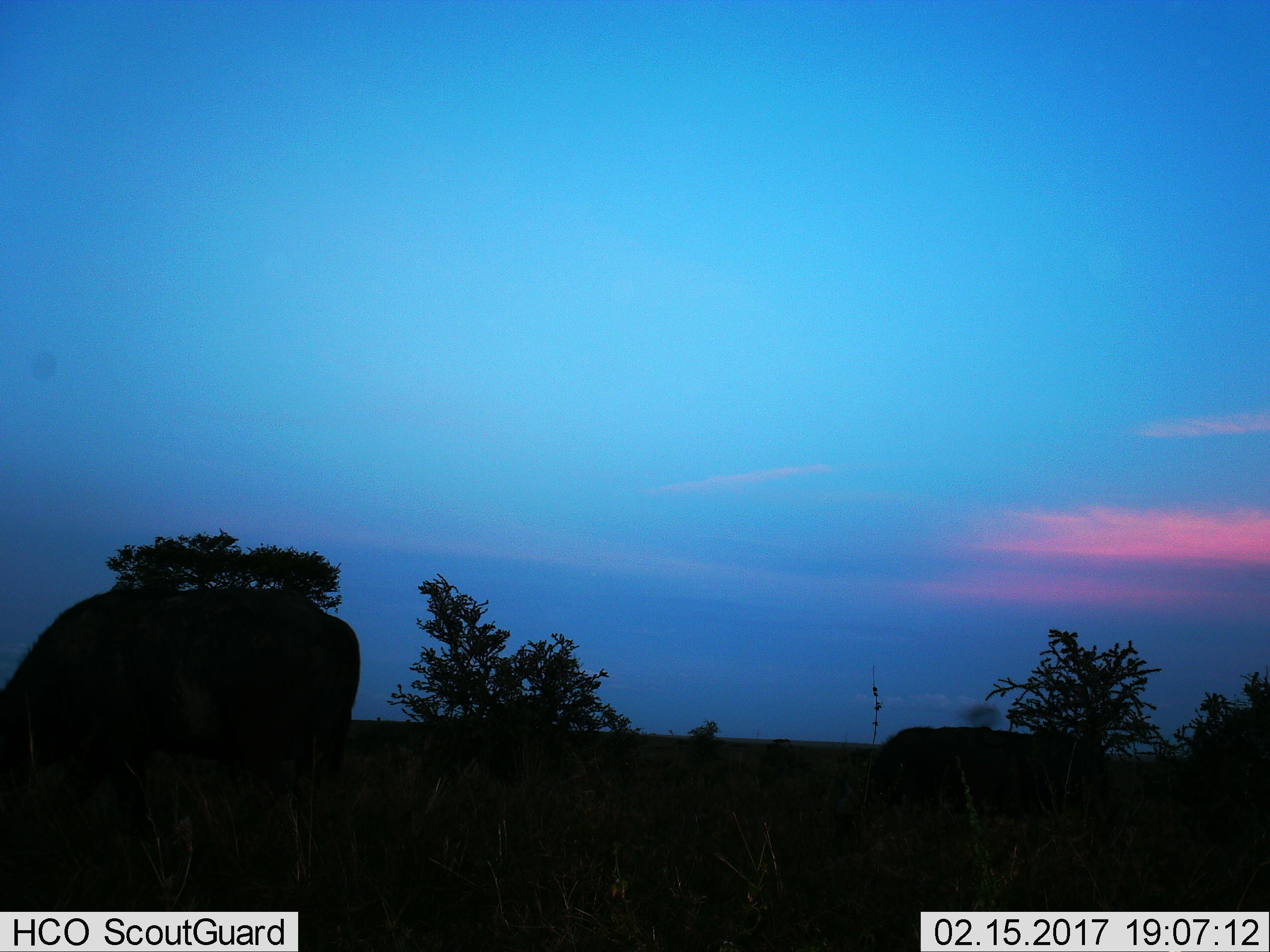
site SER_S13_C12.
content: unidentified animal